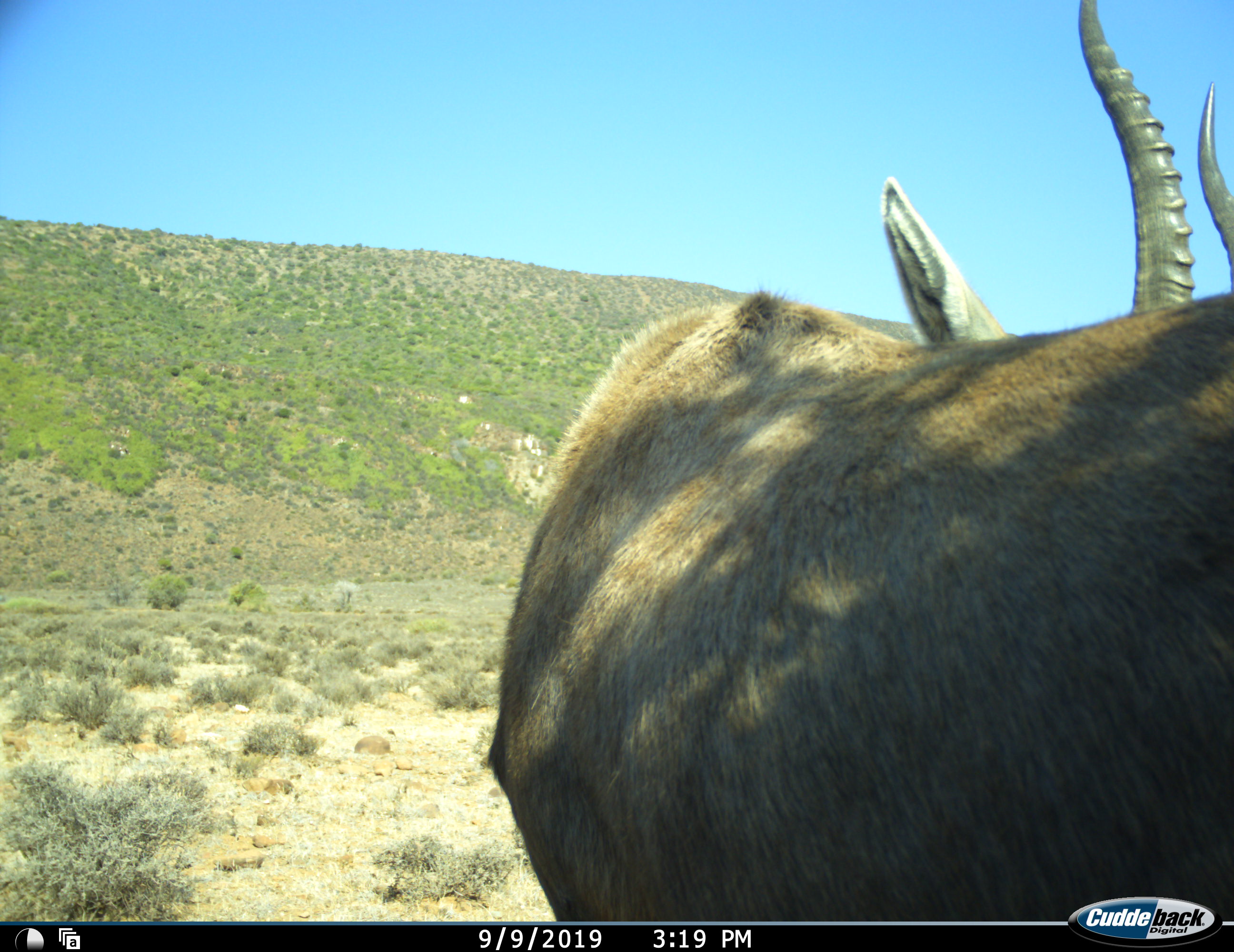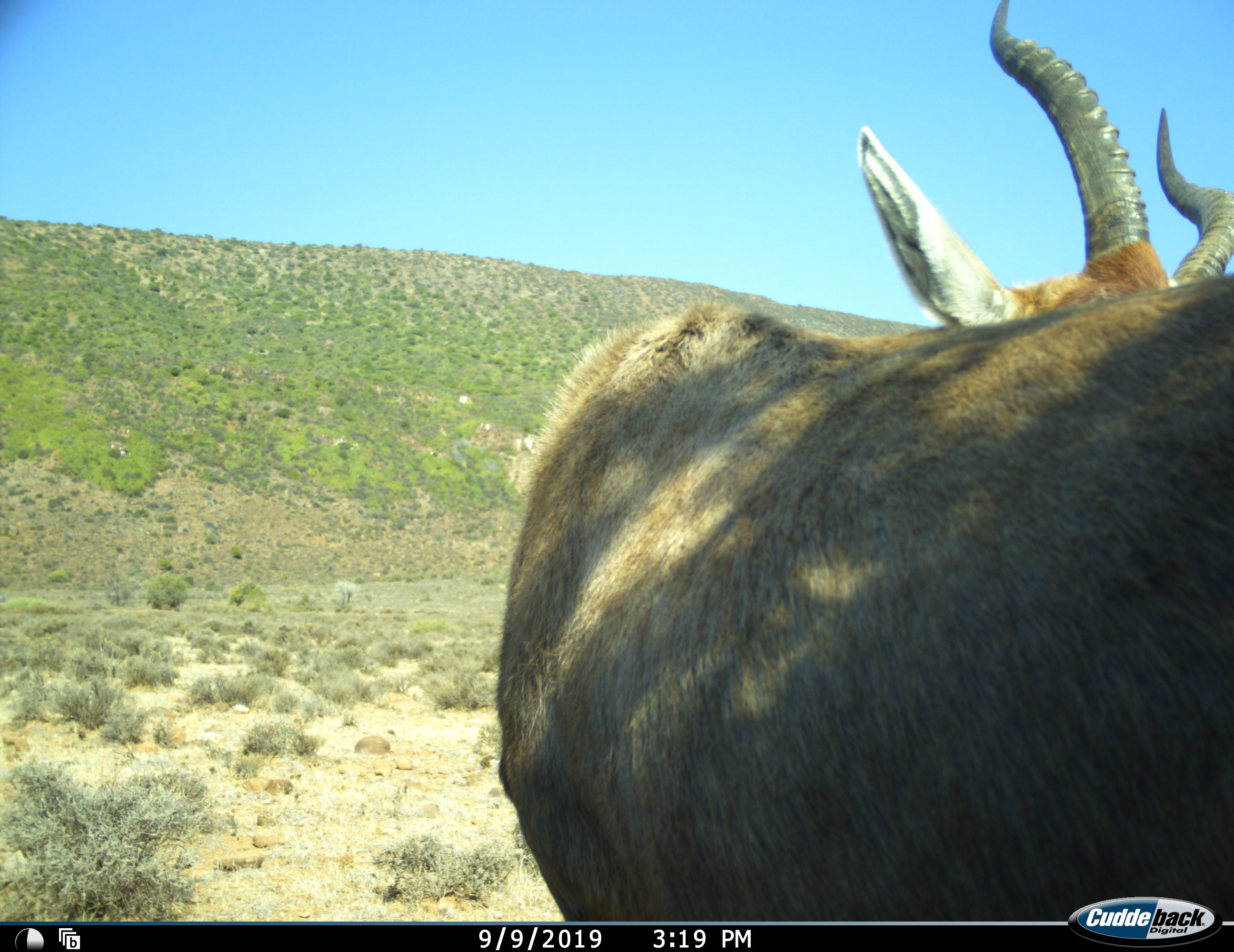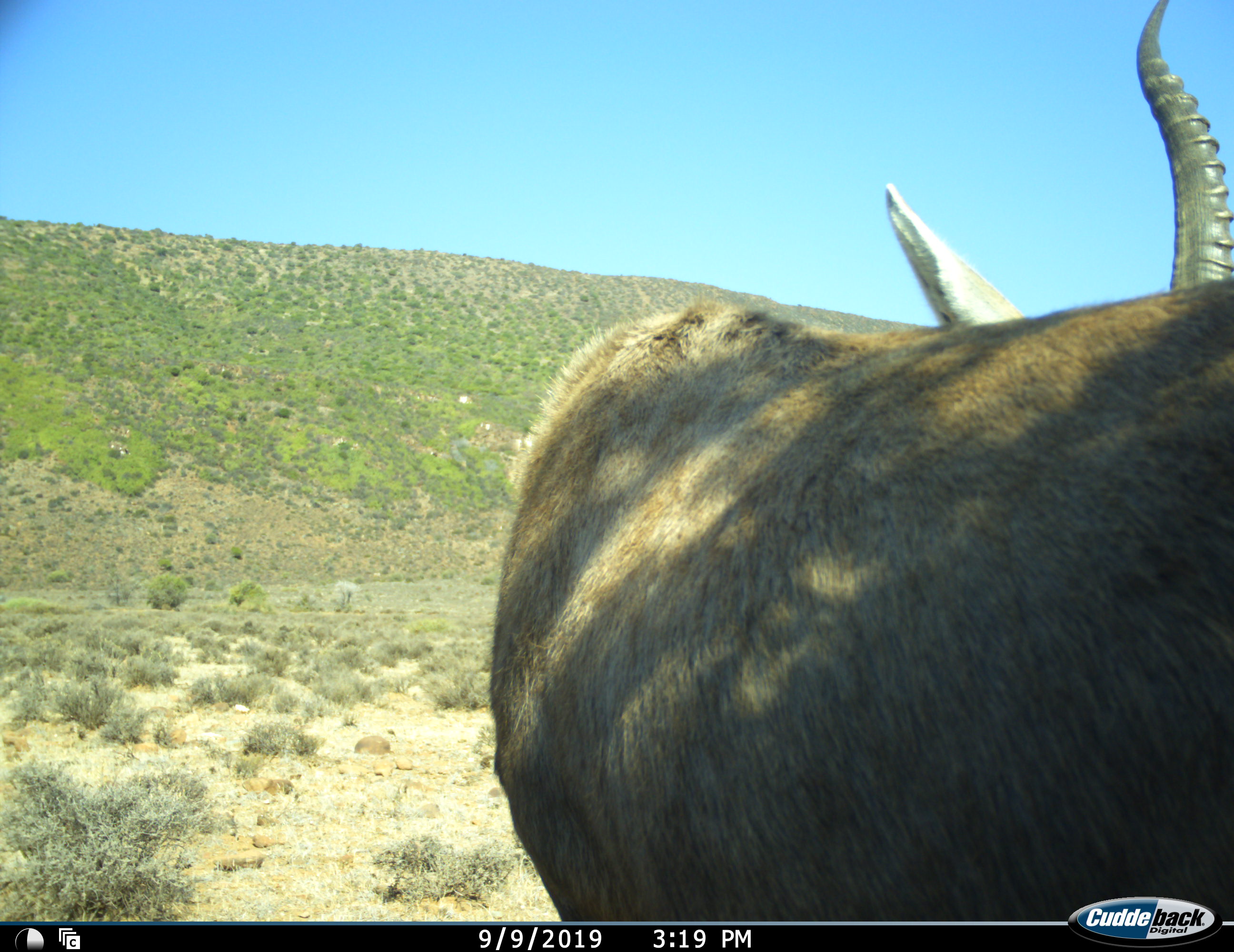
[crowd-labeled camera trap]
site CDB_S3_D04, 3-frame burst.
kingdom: Animalia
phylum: Chordata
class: Mammalia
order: Artiodactyla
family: Bovidae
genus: Damaliscus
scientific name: Damaliscus pygargus phillipsi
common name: blesbok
Blesbok (Damaliscus pygargus phillipsi), count 1. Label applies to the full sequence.